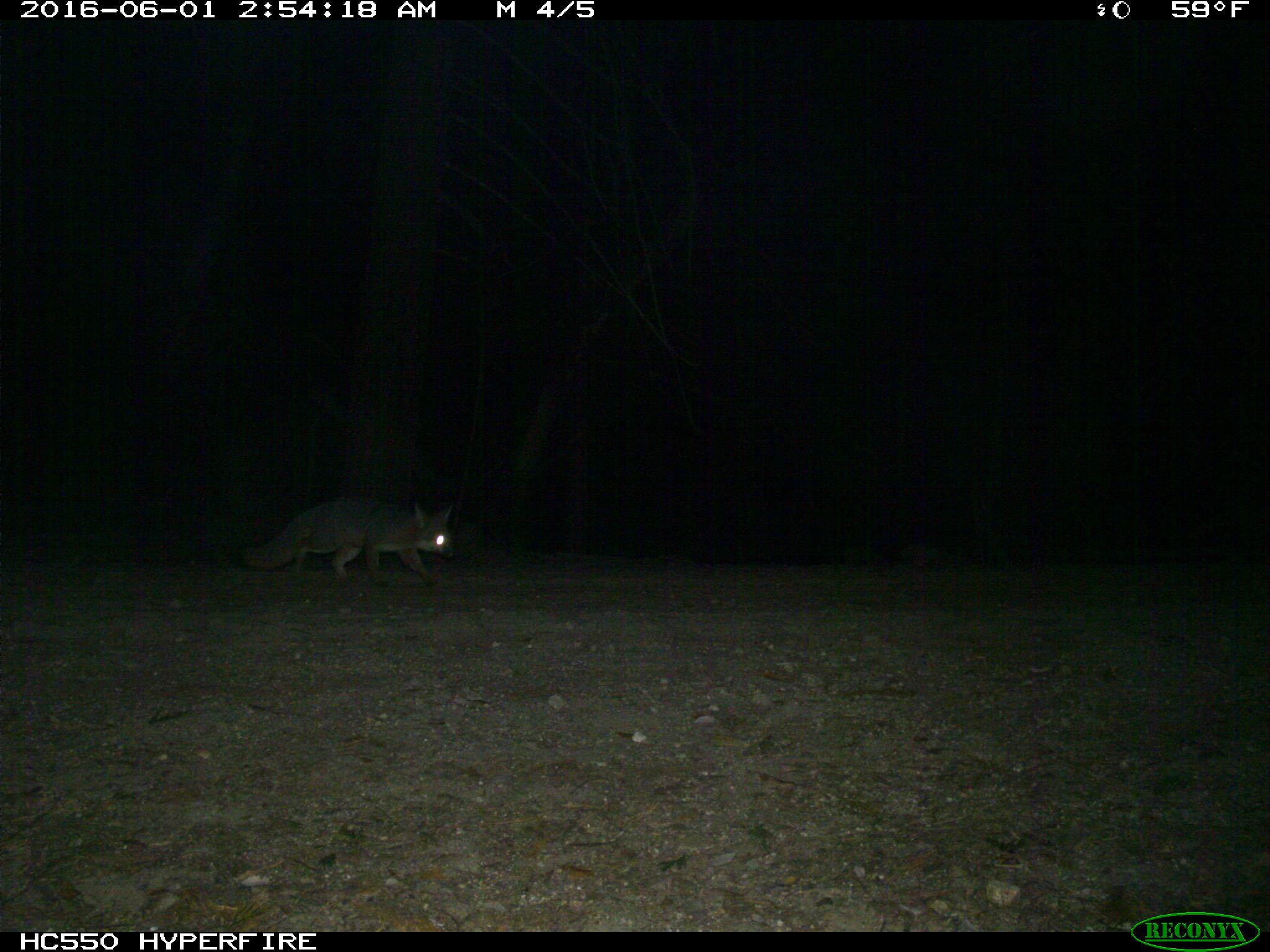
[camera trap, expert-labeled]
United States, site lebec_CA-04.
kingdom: Animalia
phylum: Chordata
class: Mammalia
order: Carnivora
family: Canidae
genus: Urocyon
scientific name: Urocyon cinereoargenteus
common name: gray fox